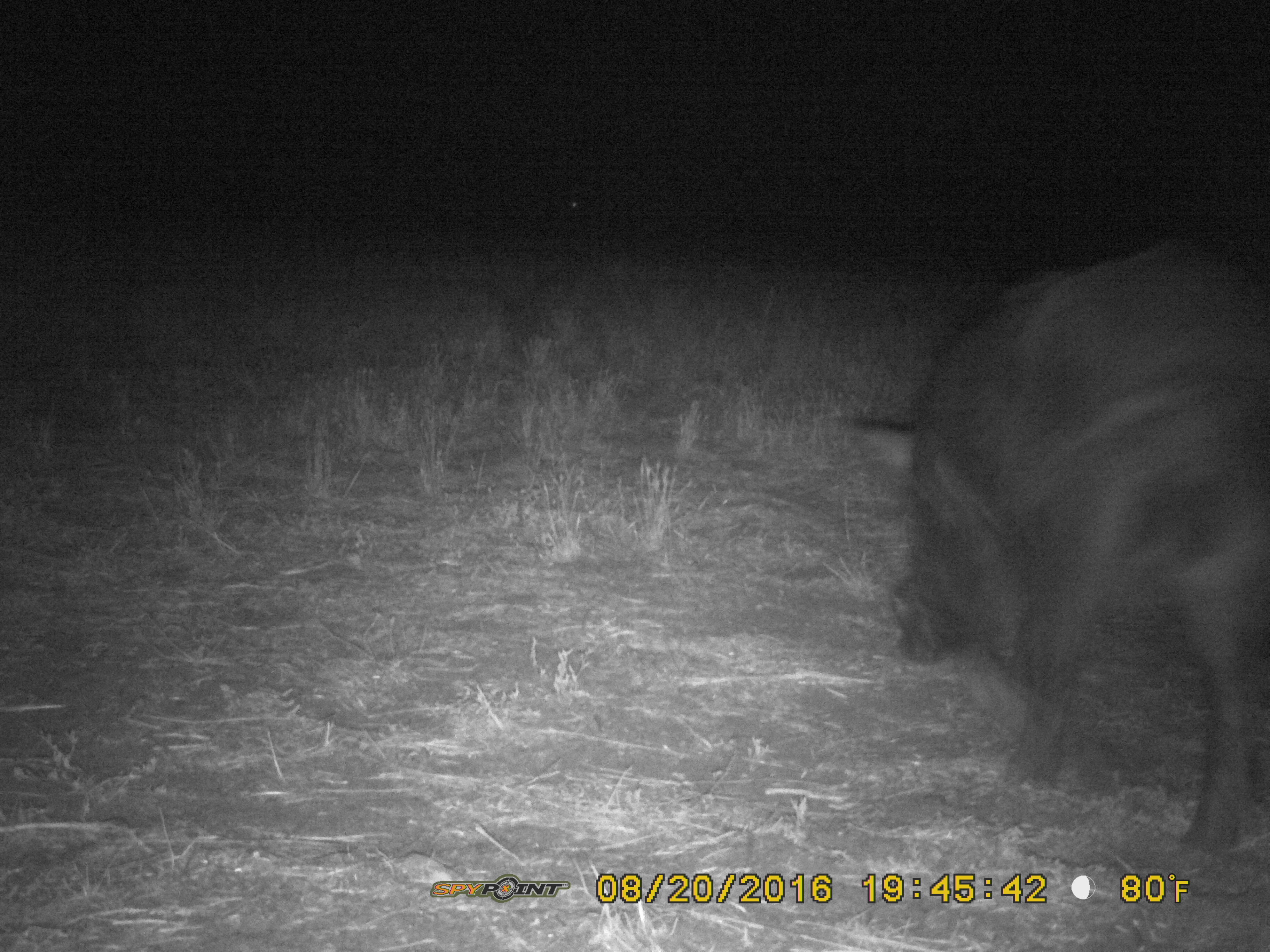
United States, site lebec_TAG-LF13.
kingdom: Animalia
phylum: Chordata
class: Mammalia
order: Artiodactyla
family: Suidae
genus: Sus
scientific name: Sus scrofa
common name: wild boar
Sus scrofa (wild boar).